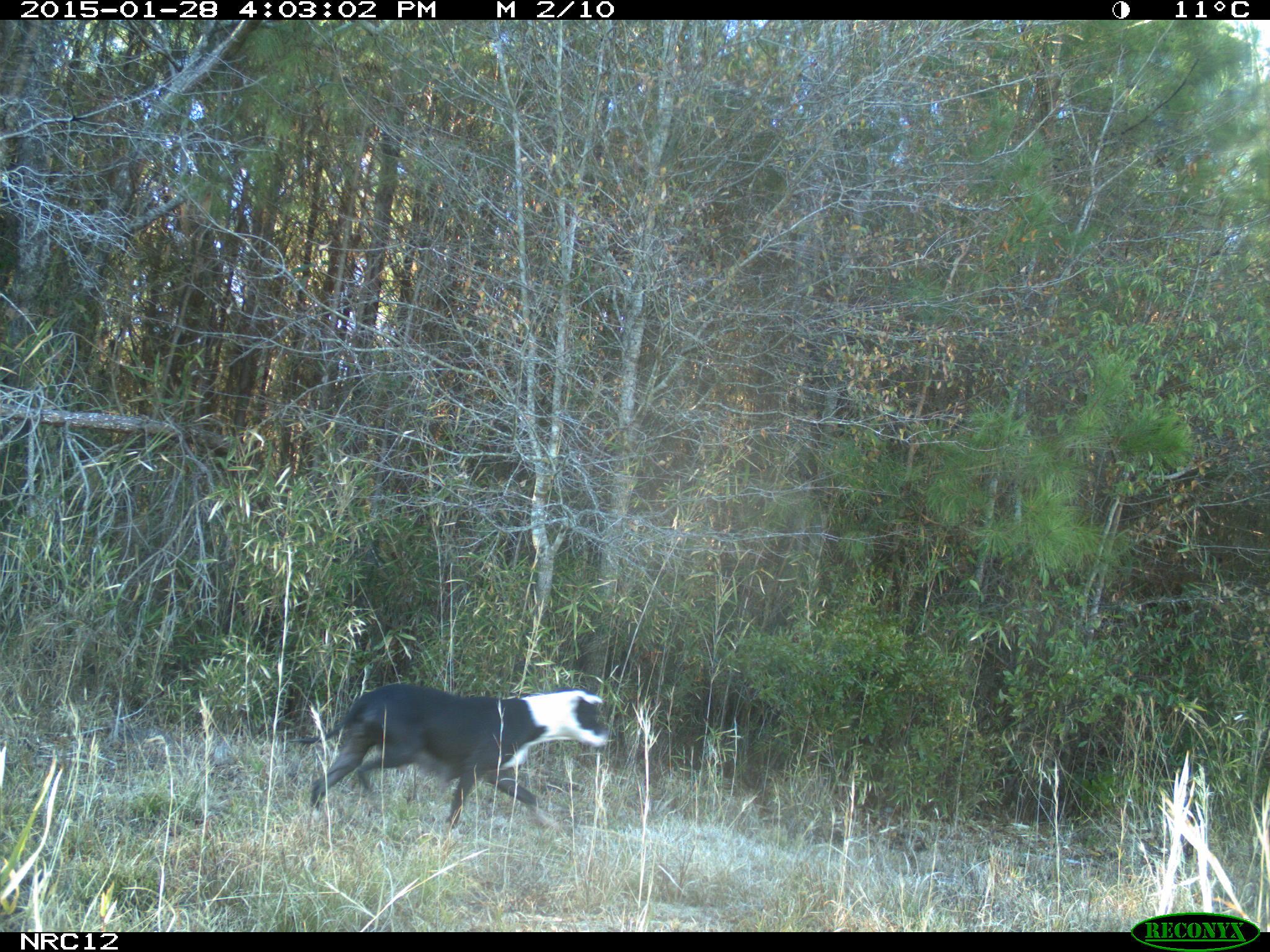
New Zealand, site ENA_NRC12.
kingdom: Animalia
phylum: Chordata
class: Mammalia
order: Carnivora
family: Canidae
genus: Canis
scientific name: Canis familiaris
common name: domestic dog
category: dog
Dog (domestic dog) (Canis familiaris).